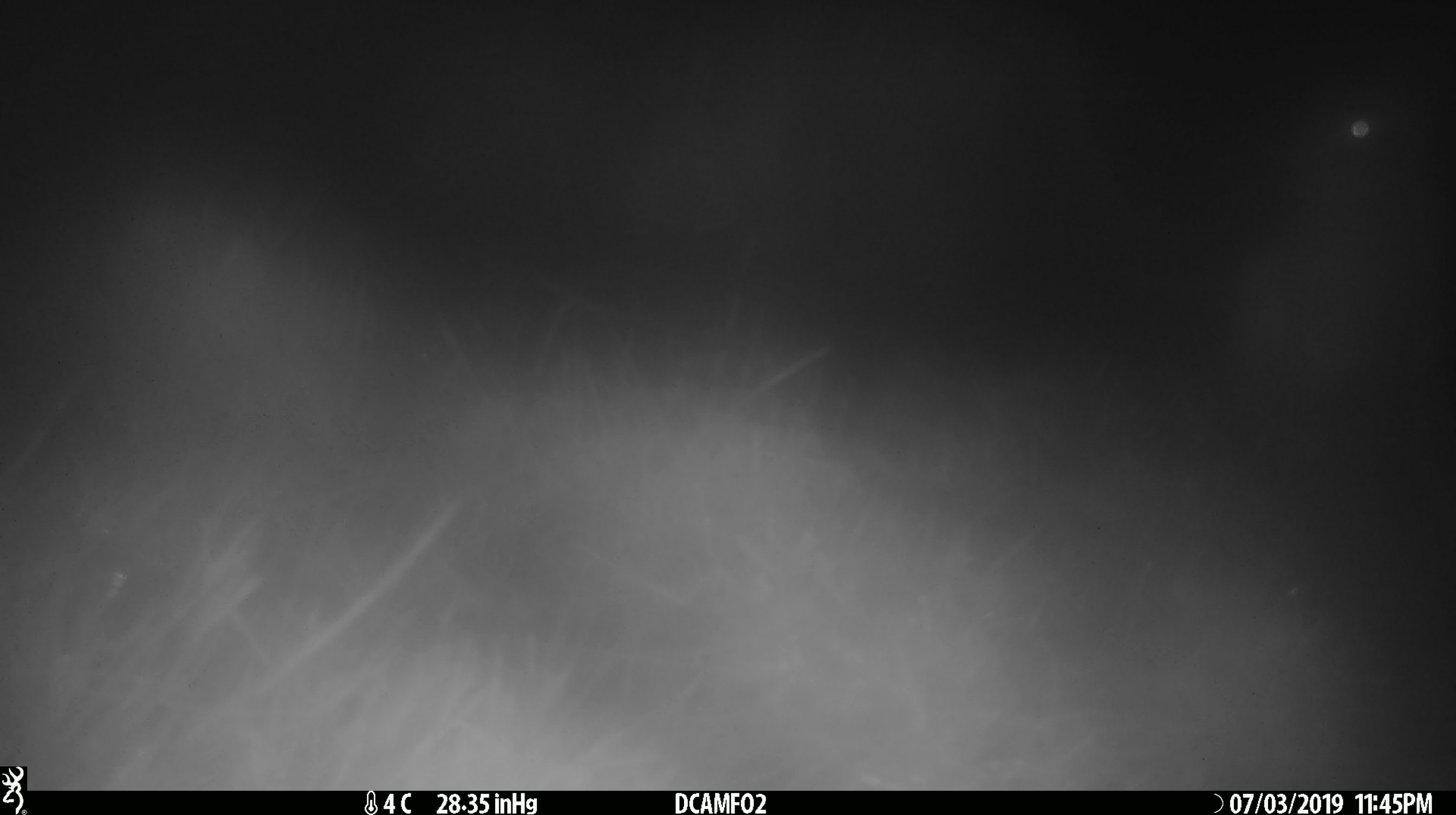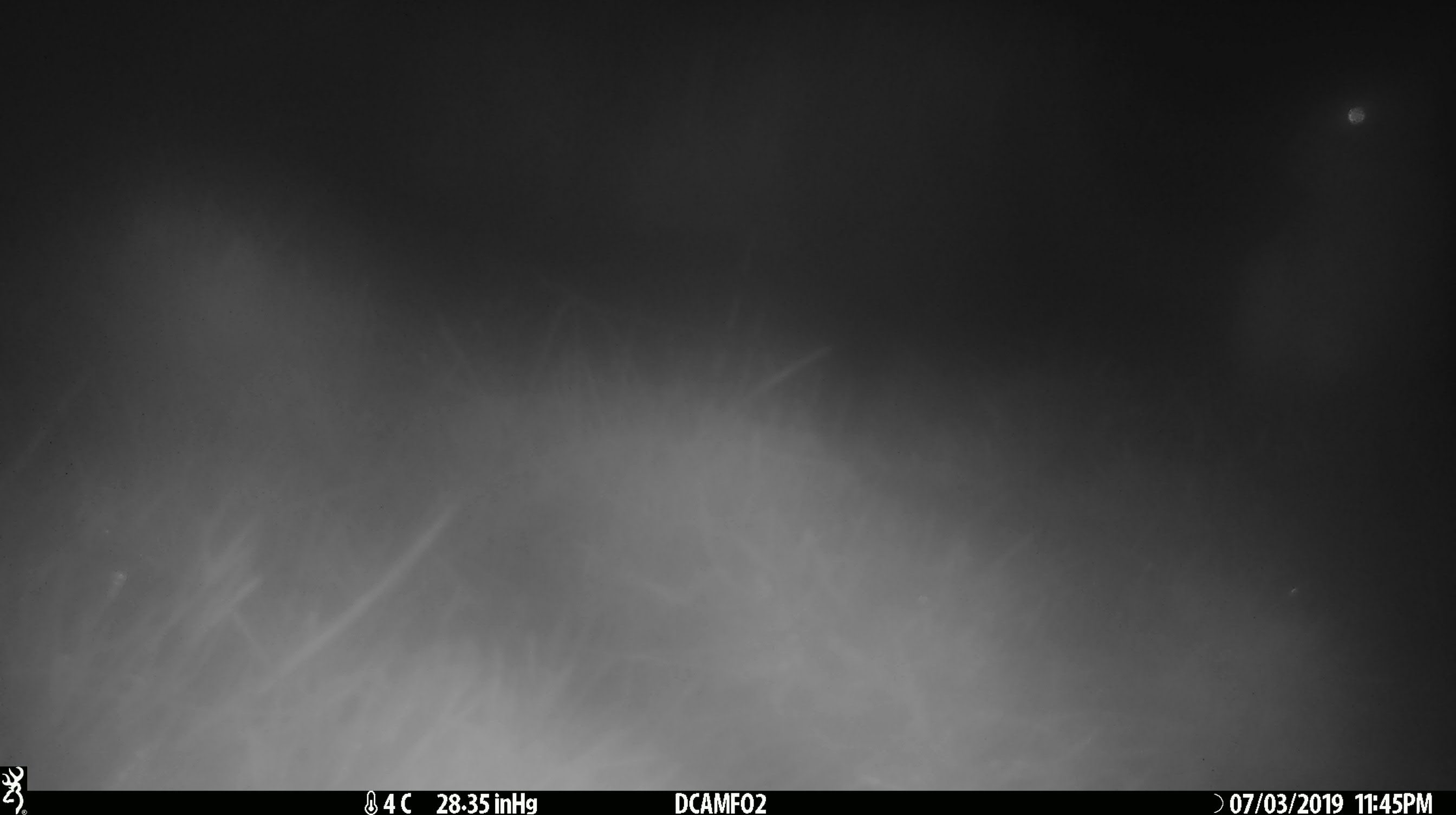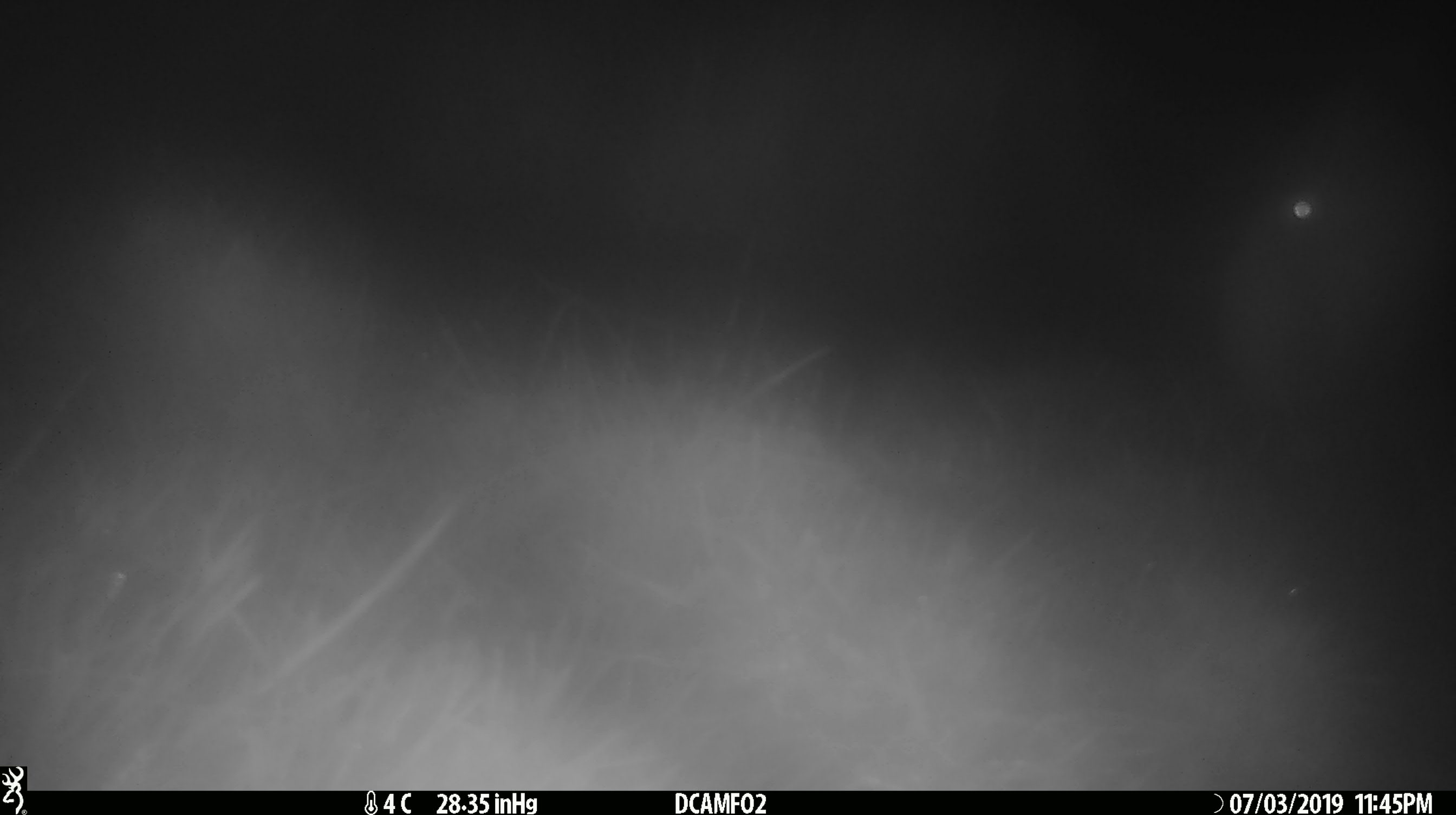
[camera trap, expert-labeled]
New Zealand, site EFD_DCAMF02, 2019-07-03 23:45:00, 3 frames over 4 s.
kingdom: Animalia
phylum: Chordata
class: Mammalia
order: Lagomorpha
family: Leporidae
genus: Lepus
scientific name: Lepus europaeus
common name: brown hare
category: hare